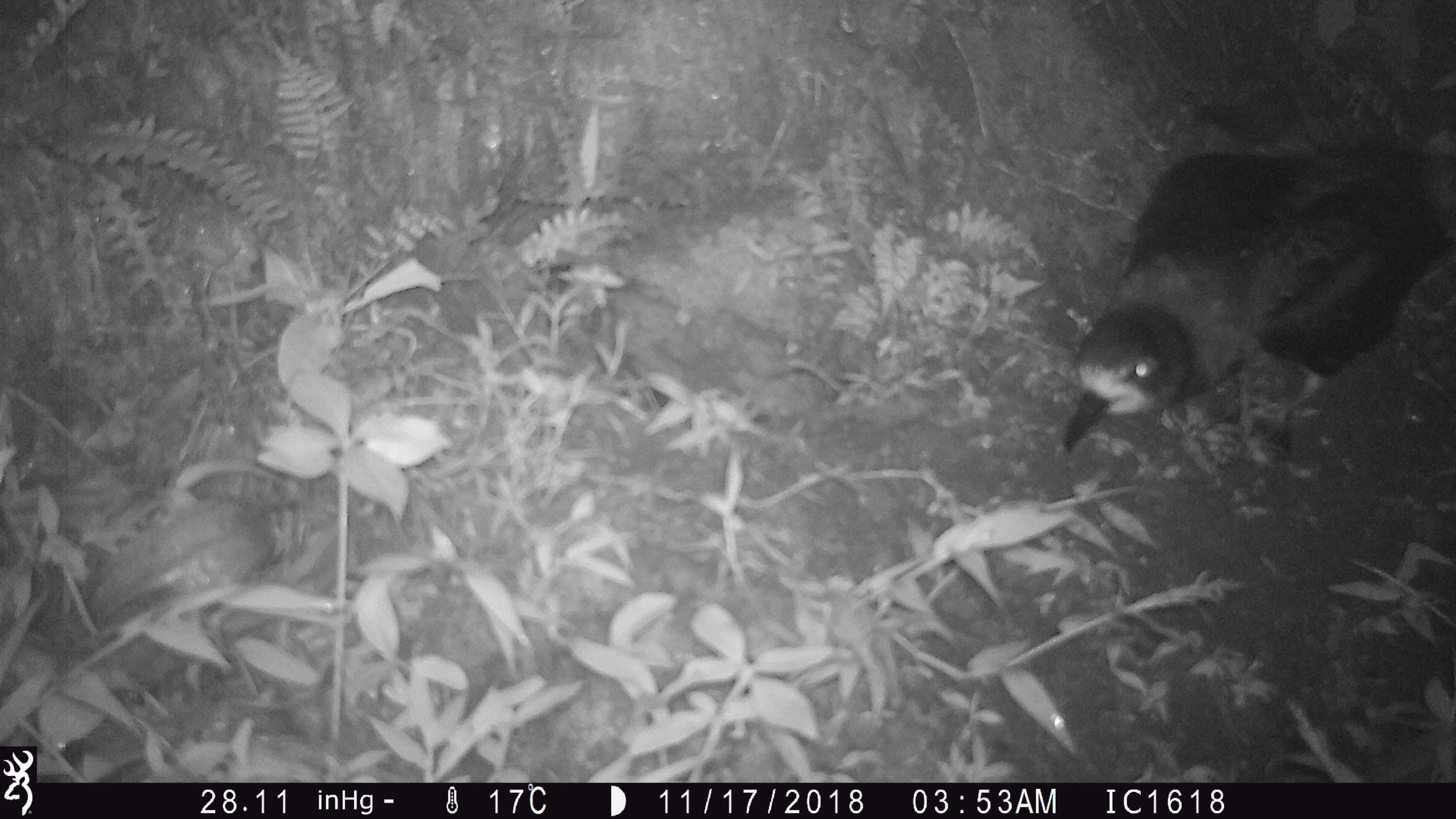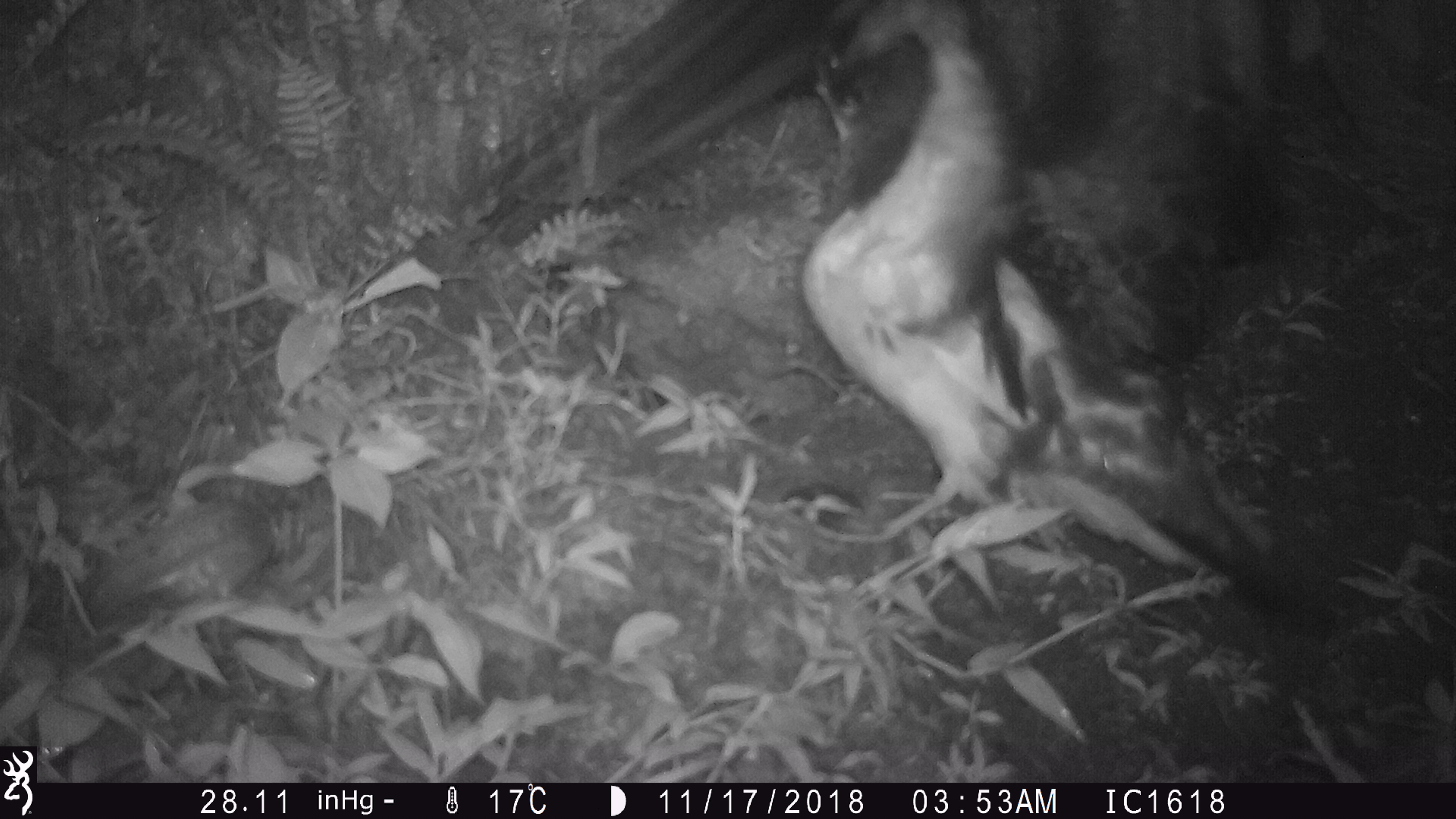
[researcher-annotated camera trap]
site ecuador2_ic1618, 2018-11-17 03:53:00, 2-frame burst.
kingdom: Animalia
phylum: Chordata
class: Aves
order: Procellariiformes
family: Procellariidae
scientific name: Procellariidae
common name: petrel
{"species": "petrel (Procellariidae)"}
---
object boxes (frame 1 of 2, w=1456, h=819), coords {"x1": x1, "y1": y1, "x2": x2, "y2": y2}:
petrel: {"x1": 1049, "y1": 128, "x2": 1456, "y2": 459}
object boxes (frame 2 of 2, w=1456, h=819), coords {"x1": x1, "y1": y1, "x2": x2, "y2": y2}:
petrel: {"x1": 784, "y1": 5, "x2": 1298, "y2": 627}